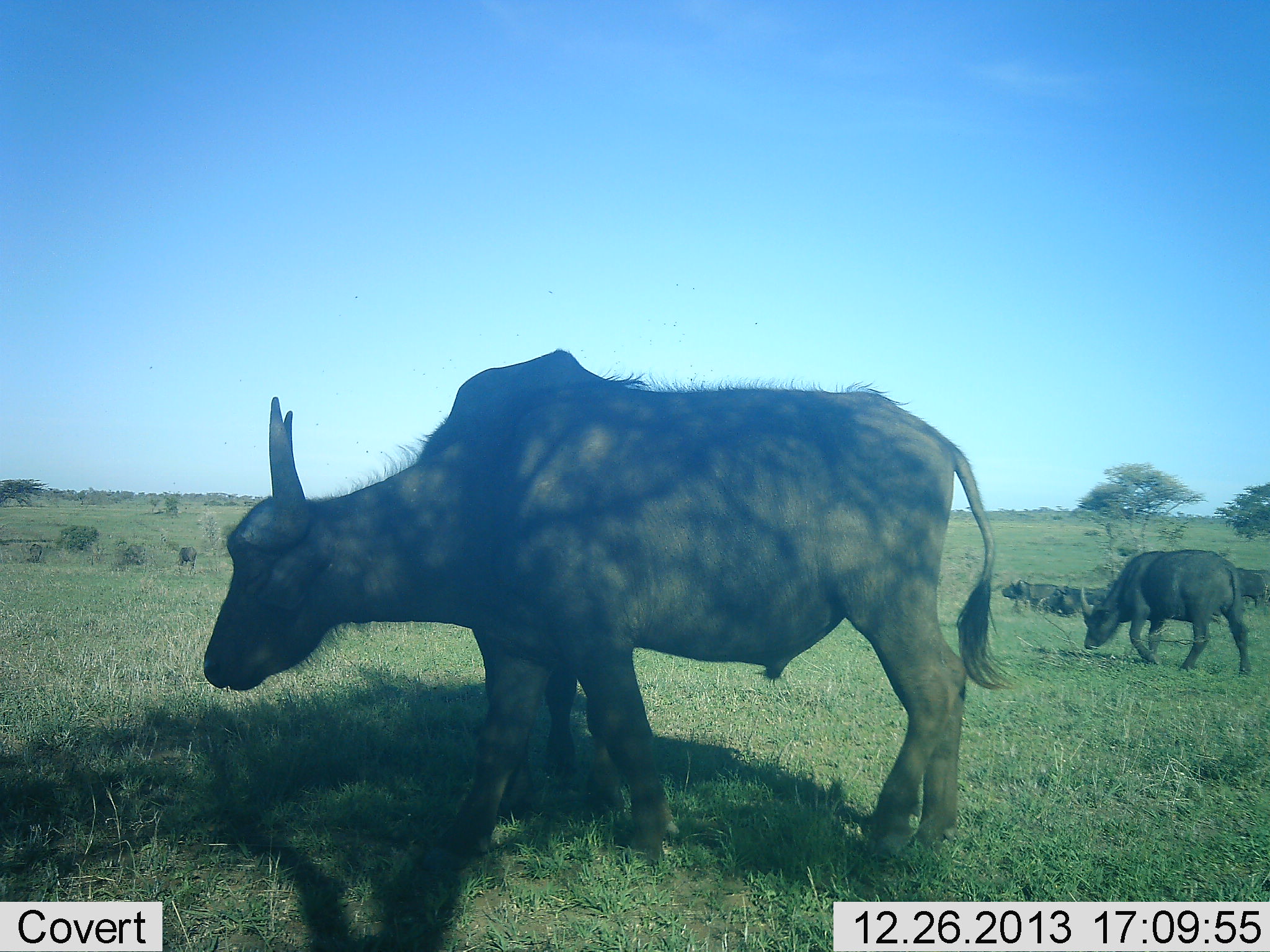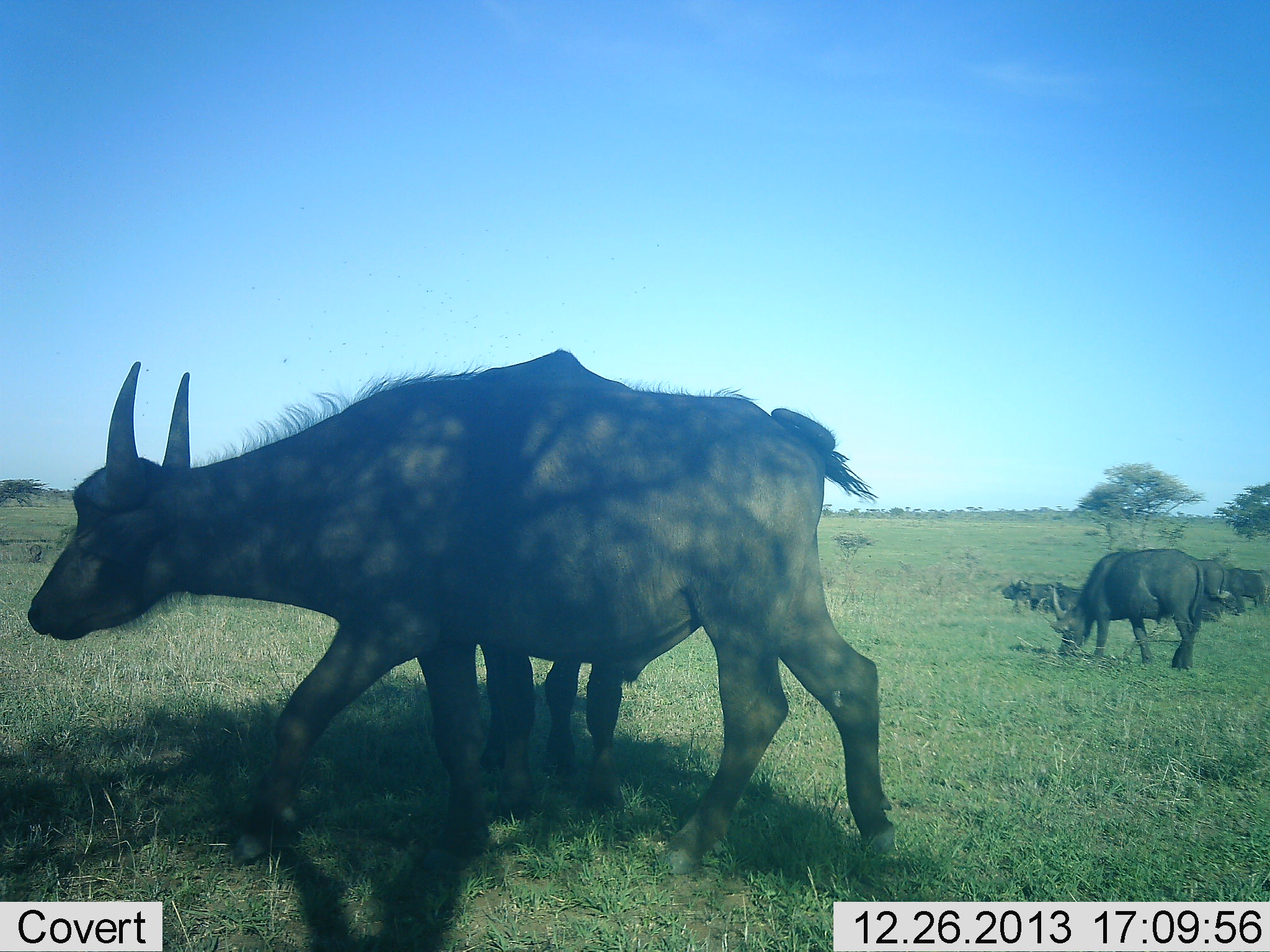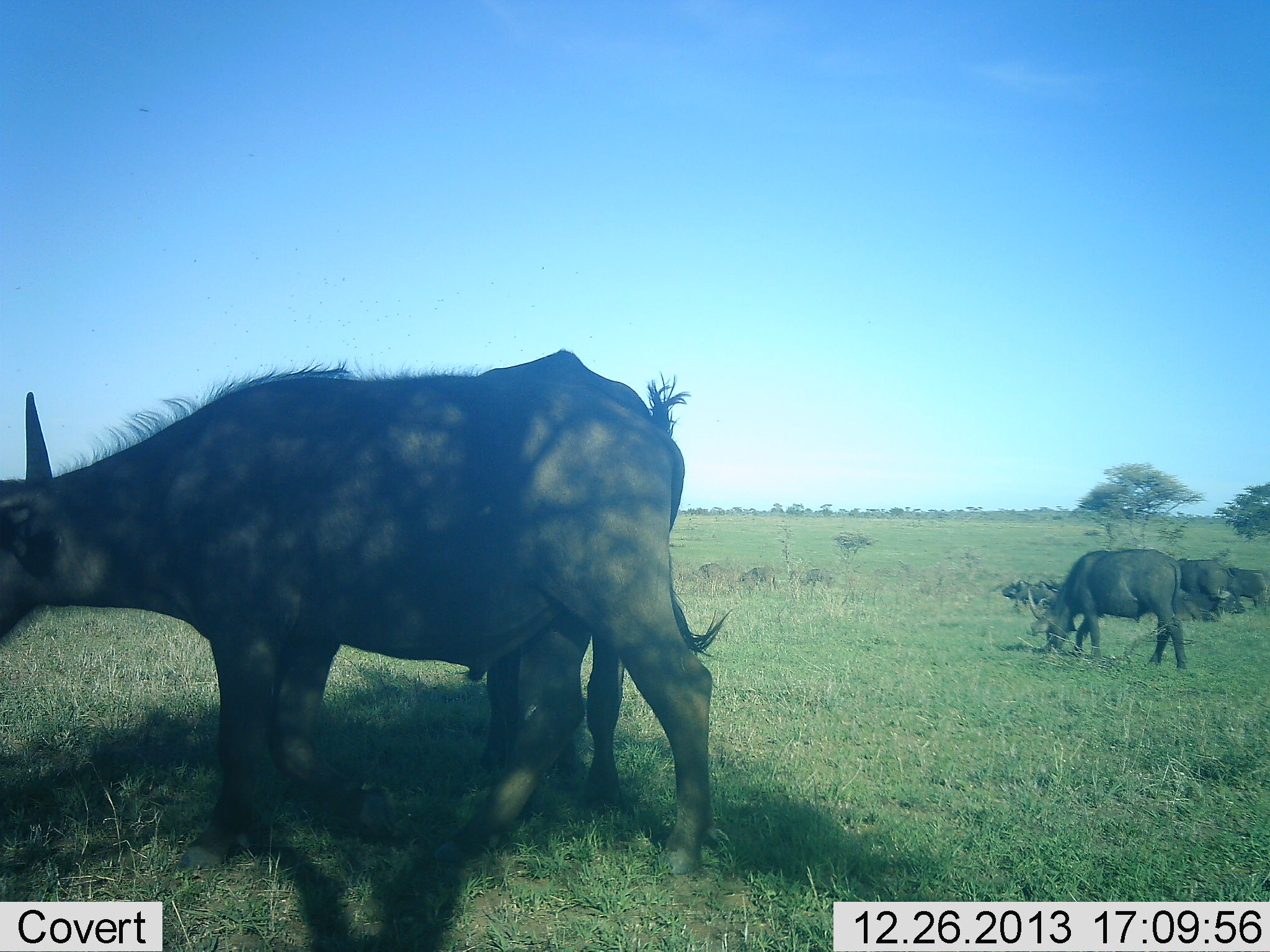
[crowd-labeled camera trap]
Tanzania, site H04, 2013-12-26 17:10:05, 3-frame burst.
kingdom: Animalia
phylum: Chordata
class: Mammalia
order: Artiodactyla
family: Bovidae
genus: Syncerus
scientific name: Syncerus caffer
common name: cape buffalo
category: buffalo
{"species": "buffalo (cape buffalo) (Syncerus caffer)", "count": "5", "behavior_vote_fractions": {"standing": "30%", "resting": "20%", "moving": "70%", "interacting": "0%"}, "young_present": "10%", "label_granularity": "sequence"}